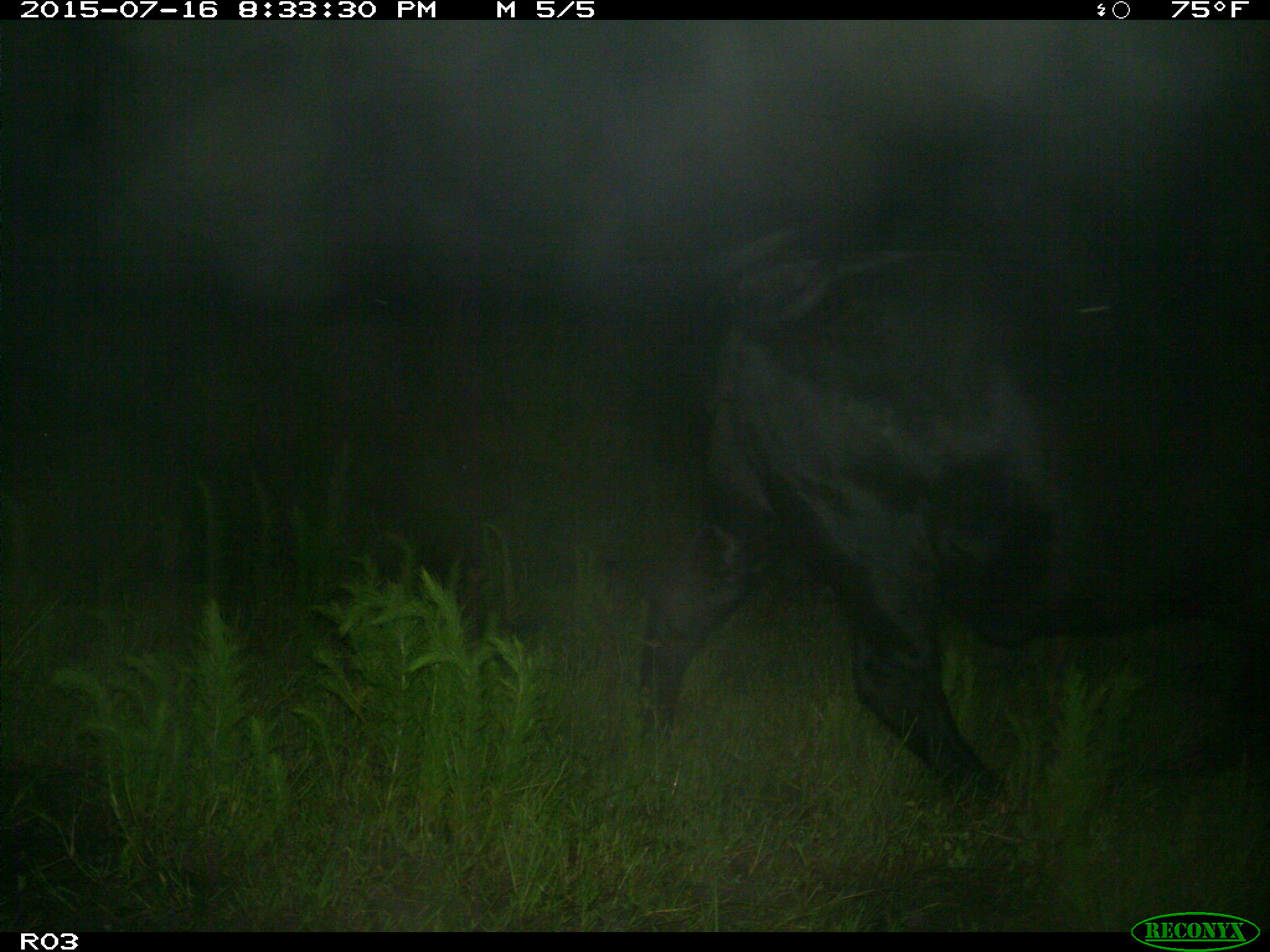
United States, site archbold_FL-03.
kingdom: Animalia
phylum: Chordata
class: Mammalia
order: Artiodactyla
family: Bovidae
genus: Bos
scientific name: Bos taurus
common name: domestic cow